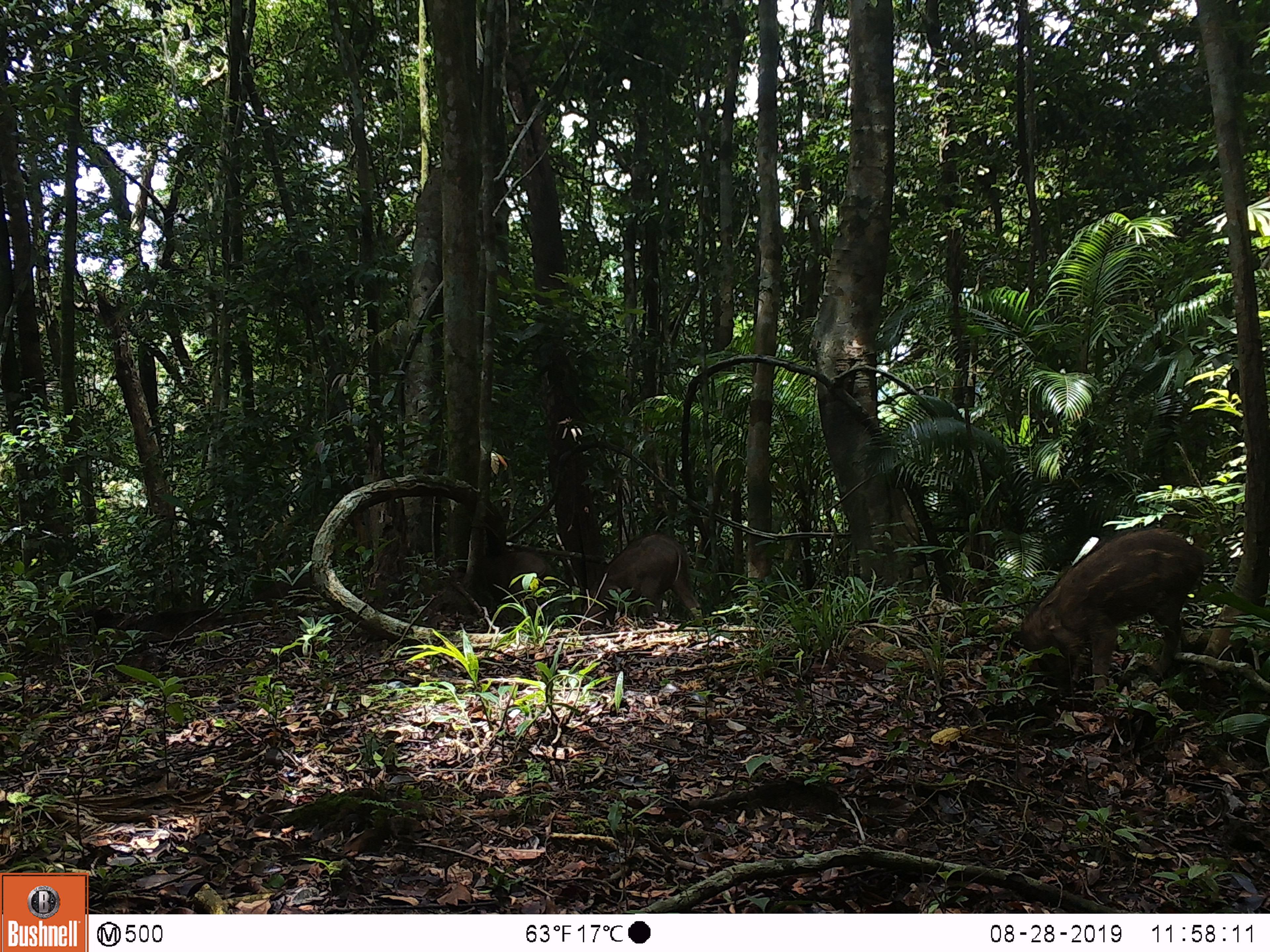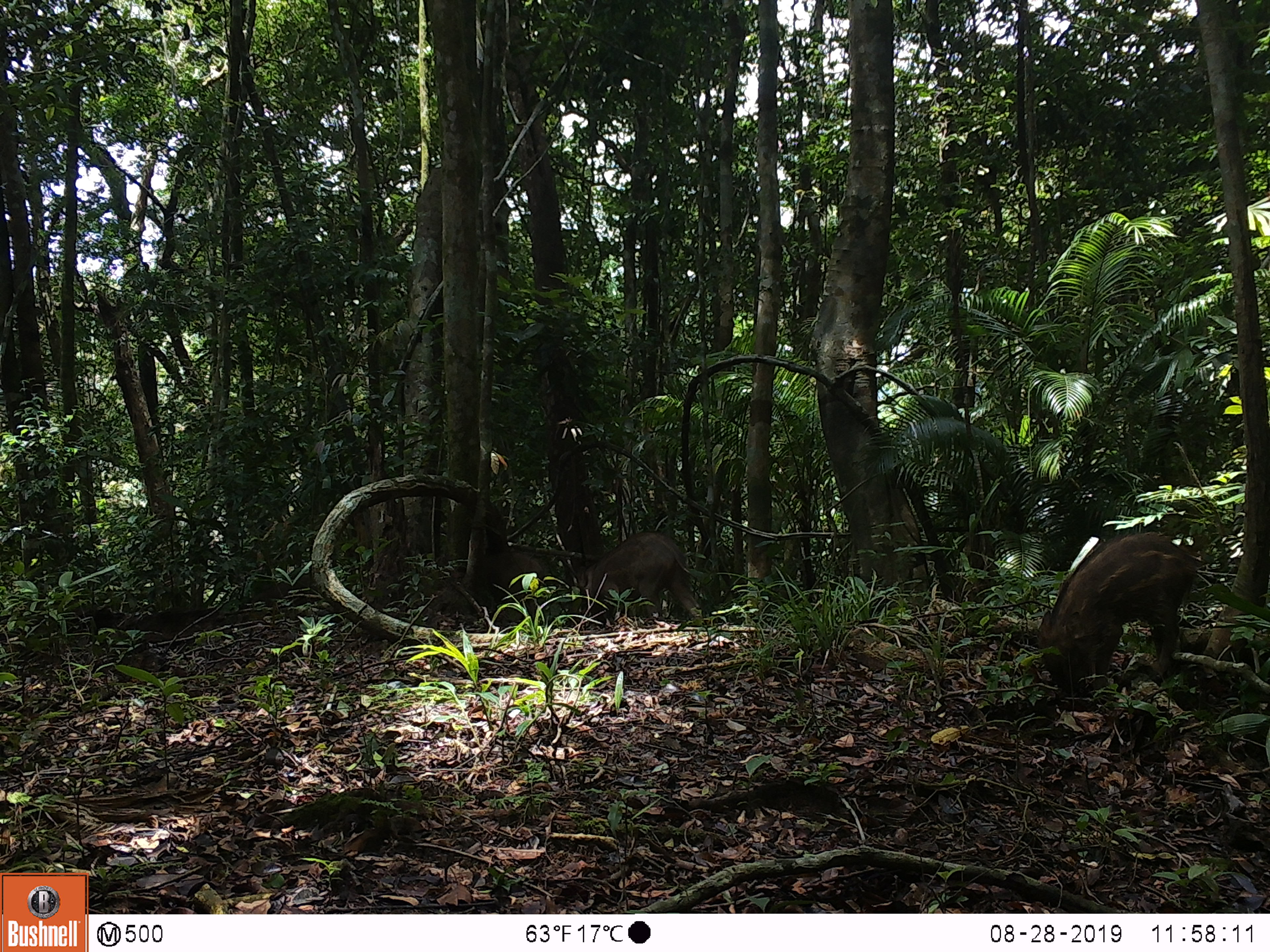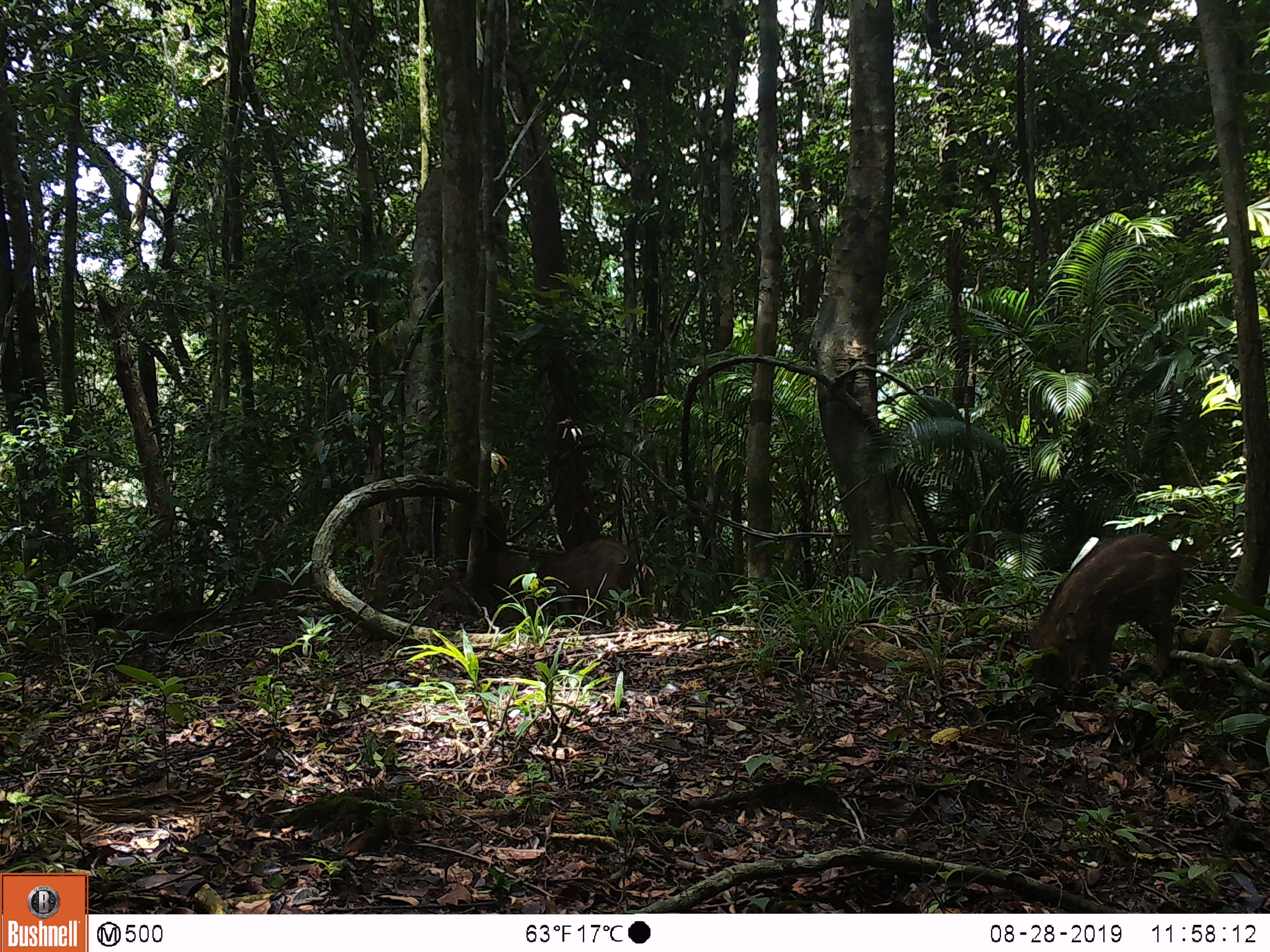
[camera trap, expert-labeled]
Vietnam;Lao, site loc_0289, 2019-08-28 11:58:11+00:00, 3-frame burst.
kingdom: Animalia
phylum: Chordata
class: Mammalia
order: Artiodactyla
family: Suidae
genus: Sus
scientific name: Sus scrofa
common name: eurasian wild pig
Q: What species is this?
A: Eurasian wild pig (Sus scrofa).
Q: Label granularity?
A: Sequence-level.